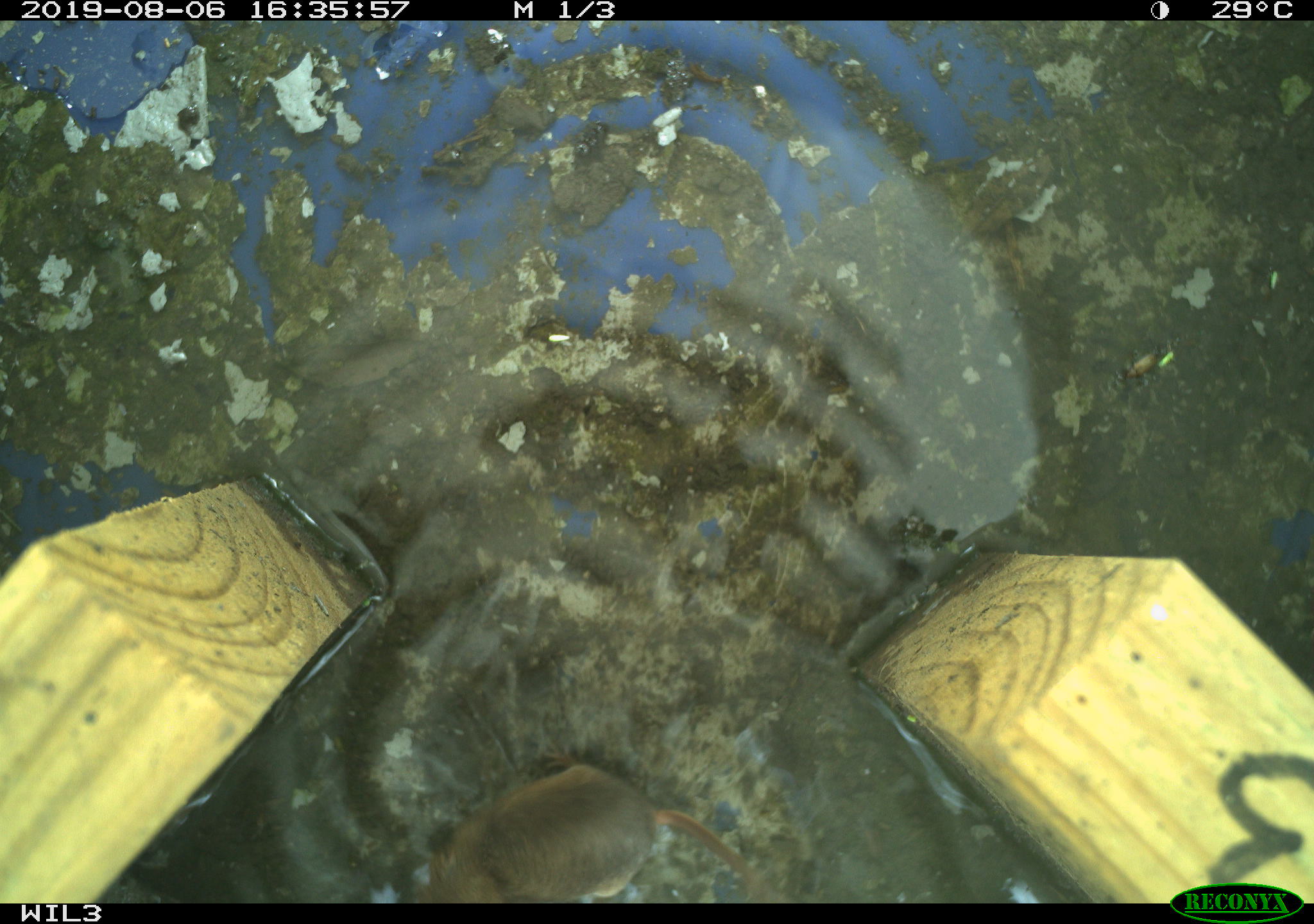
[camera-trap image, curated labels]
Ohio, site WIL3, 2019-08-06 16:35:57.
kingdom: Animalia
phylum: Chordata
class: Mammalia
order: Eulipotyphla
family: Soricidae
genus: Sorex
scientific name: Sorex cinereus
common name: masked shrew